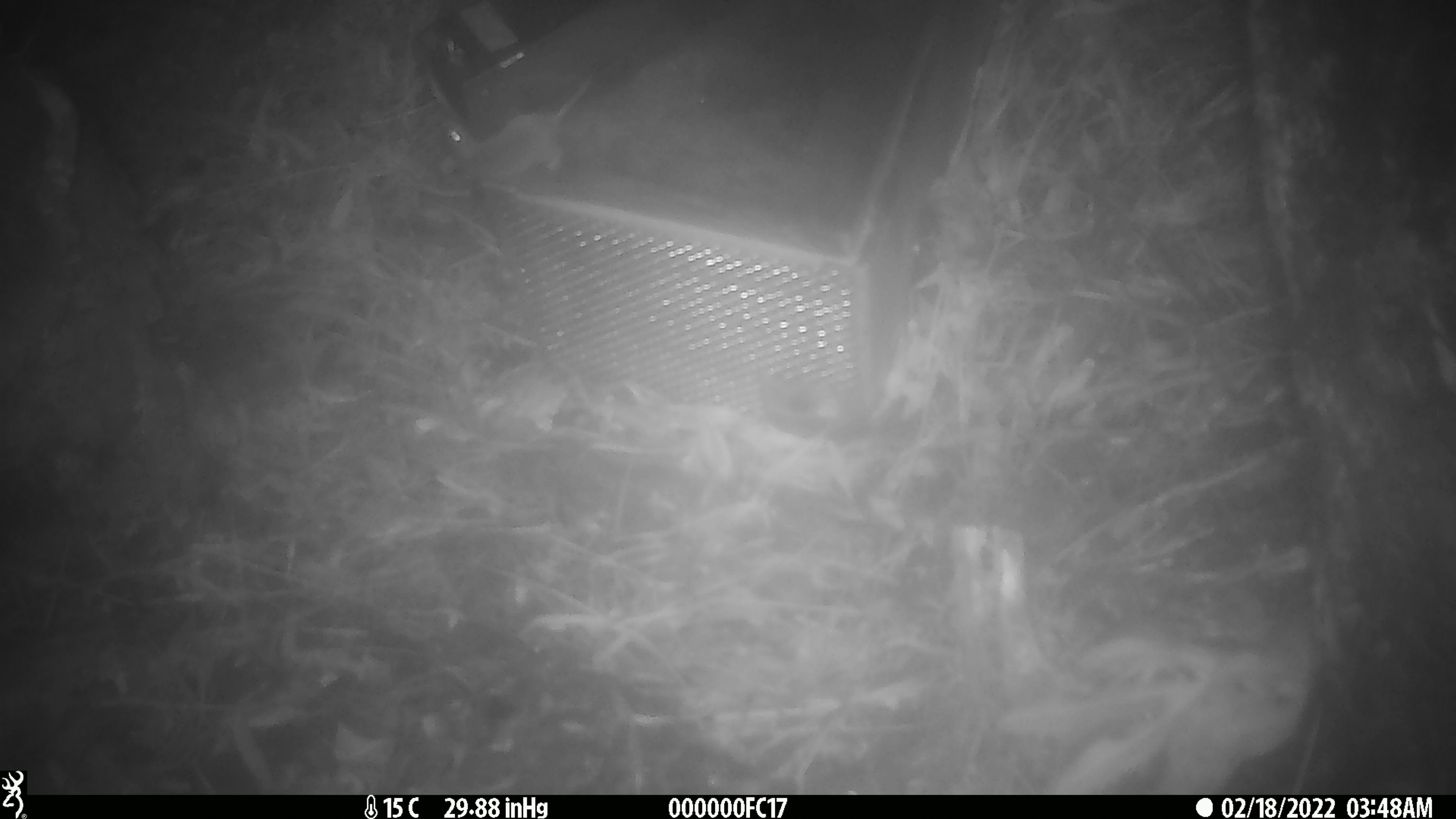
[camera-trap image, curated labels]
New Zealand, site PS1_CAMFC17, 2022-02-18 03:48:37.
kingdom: Animalia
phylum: Chordata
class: Mammalia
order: Rodentia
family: Muridae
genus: Mus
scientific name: Mus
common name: mouse